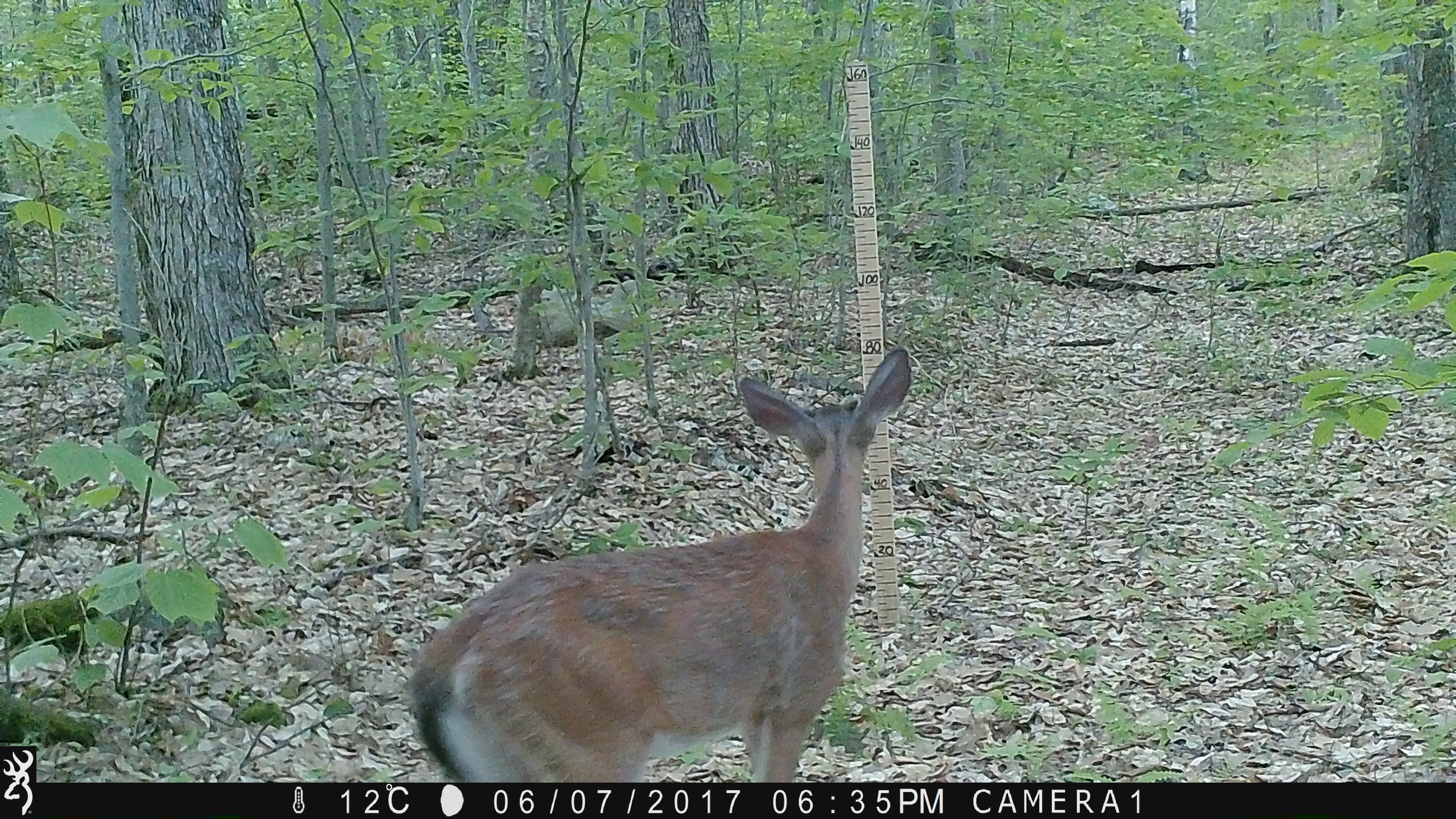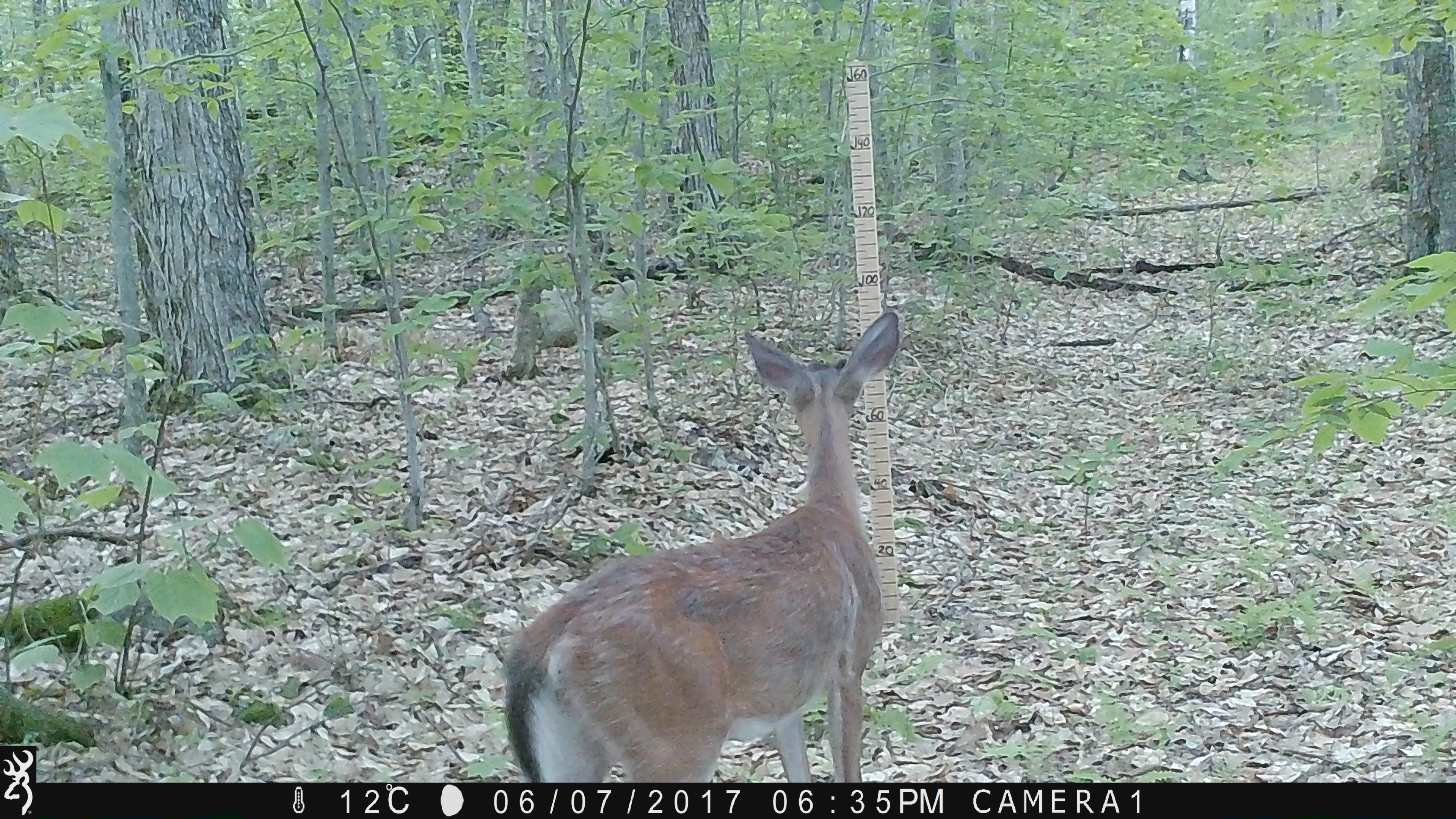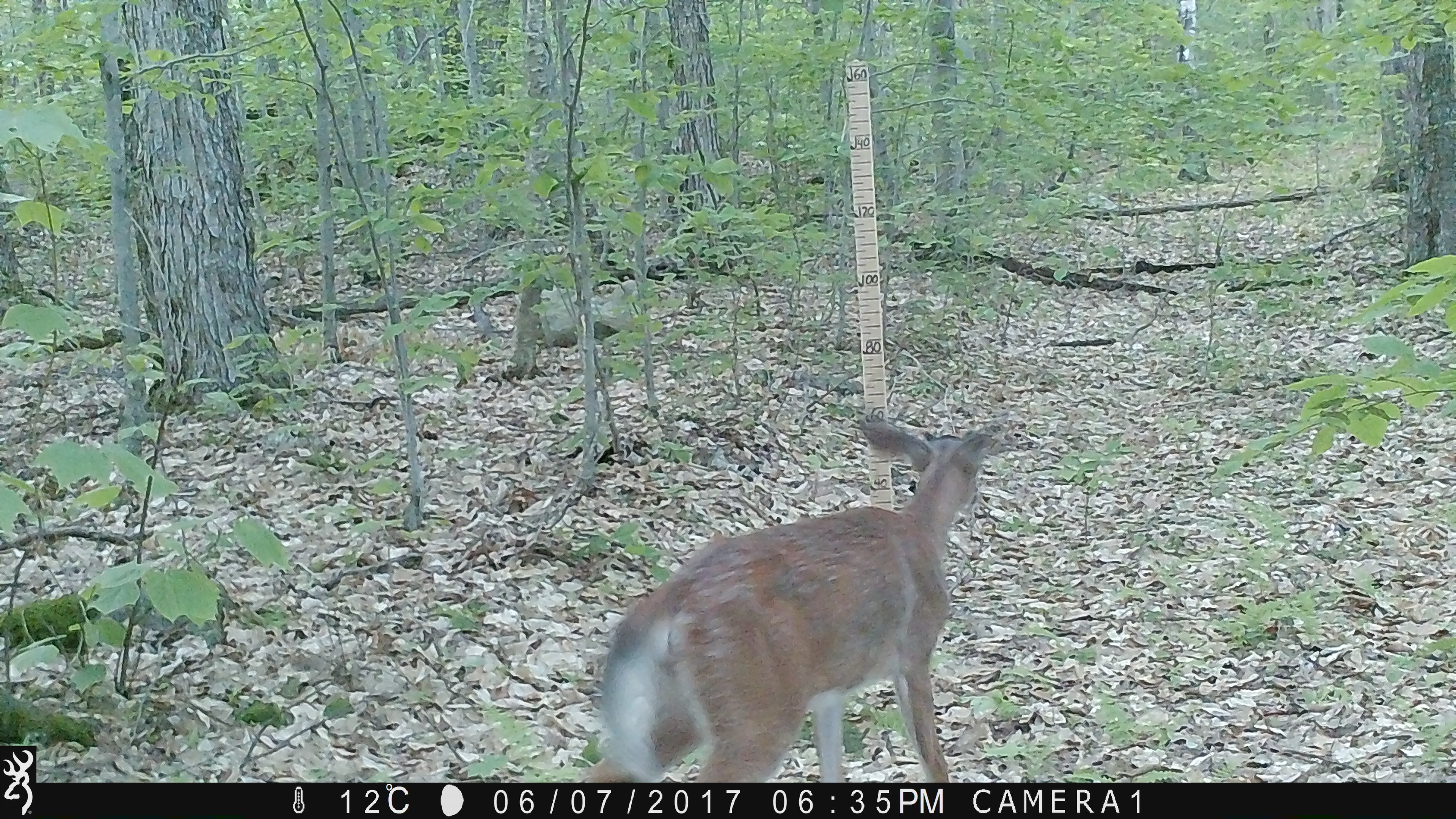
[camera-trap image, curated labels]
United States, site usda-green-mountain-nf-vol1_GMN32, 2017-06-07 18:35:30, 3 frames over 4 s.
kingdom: Animalia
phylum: Chordata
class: Mammalia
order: Artiodactyla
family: Cervidae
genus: Odocoileus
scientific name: Odocoileus virginianus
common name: white-tailed deer